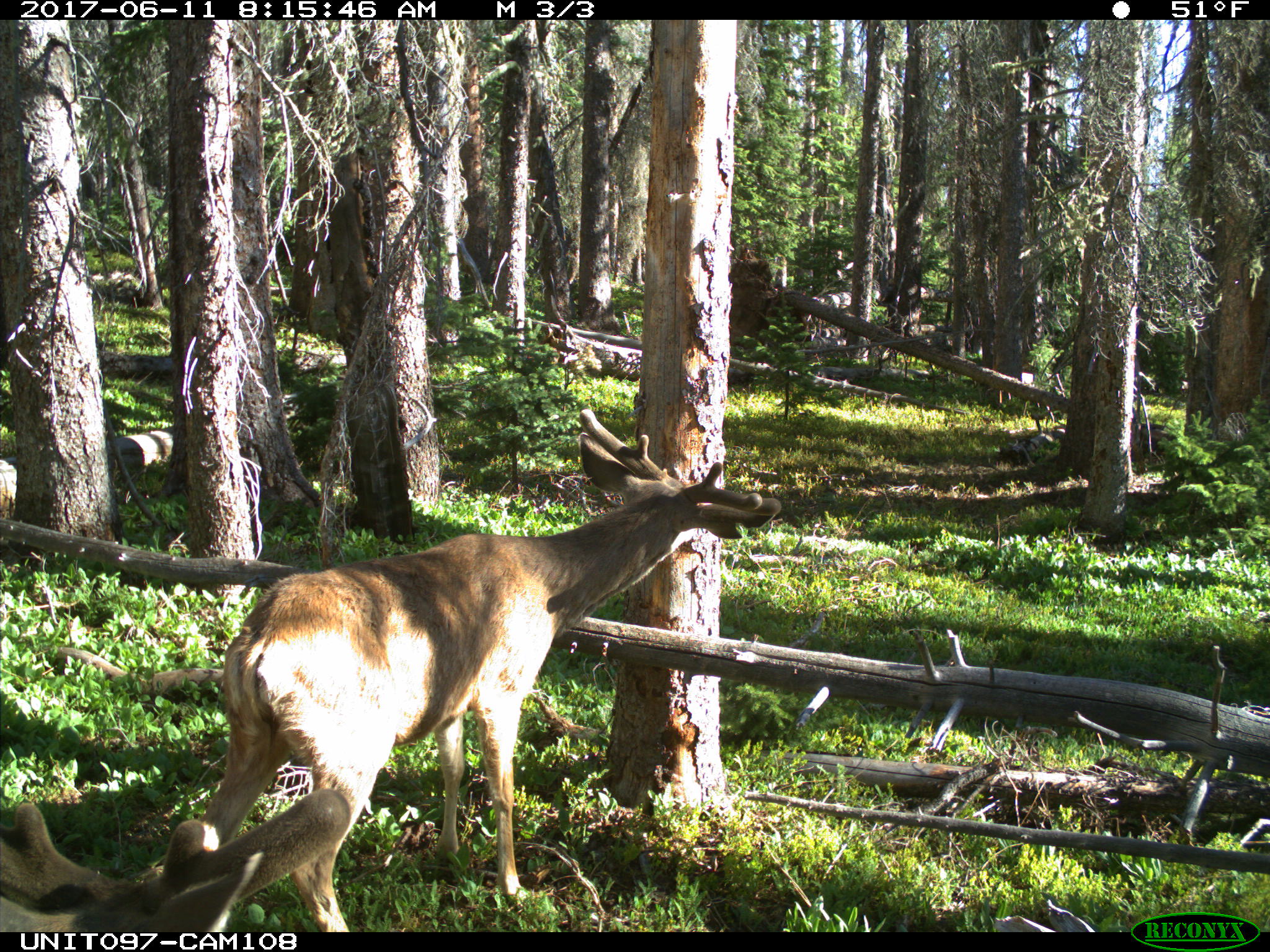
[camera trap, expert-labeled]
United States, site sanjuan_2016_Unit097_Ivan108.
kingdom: Animalia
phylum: Chordata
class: Mammalia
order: Artiodactyla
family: Cervidae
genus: Odocoileus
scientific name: Odocoileus hemionus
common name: mule deer